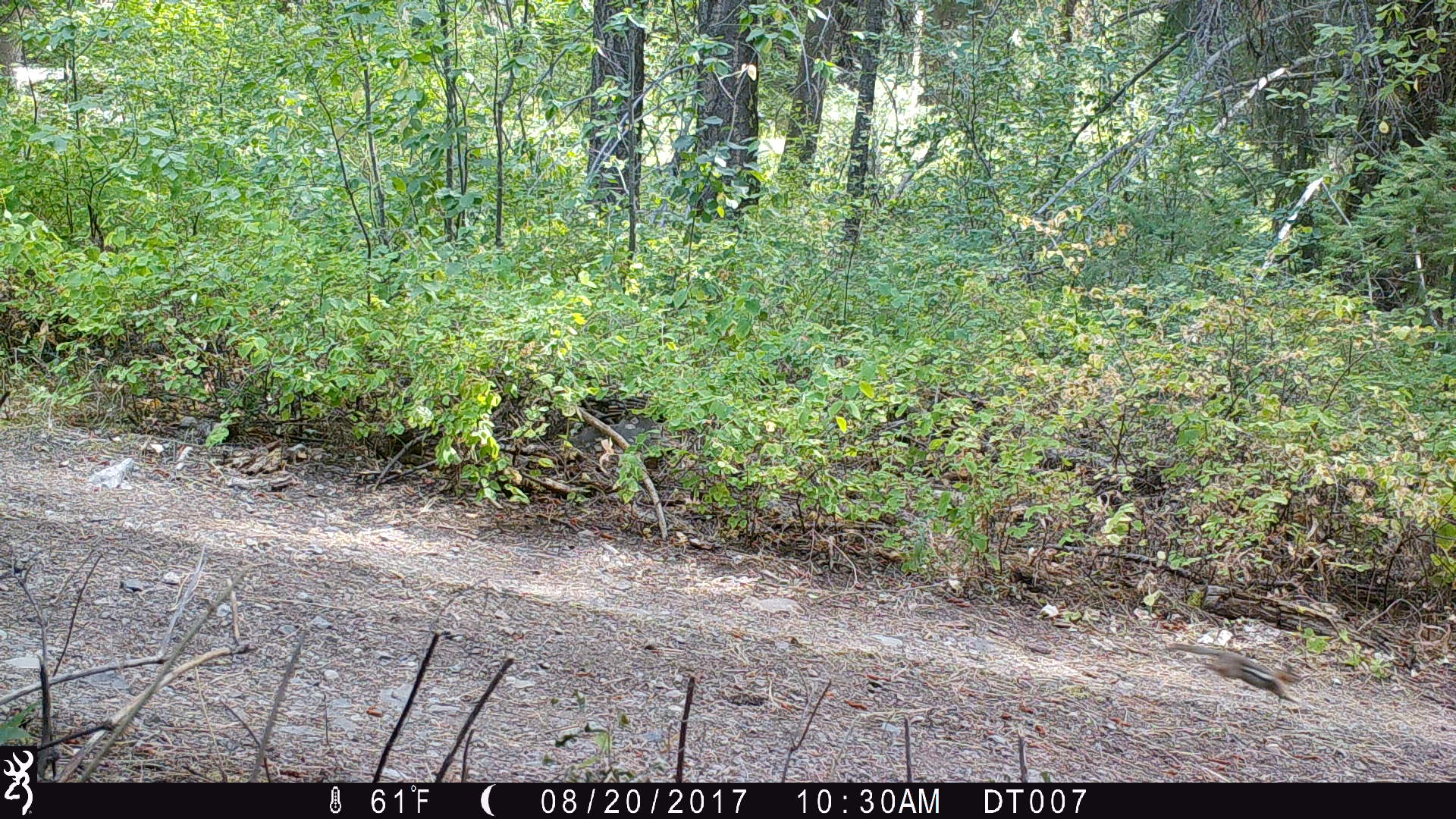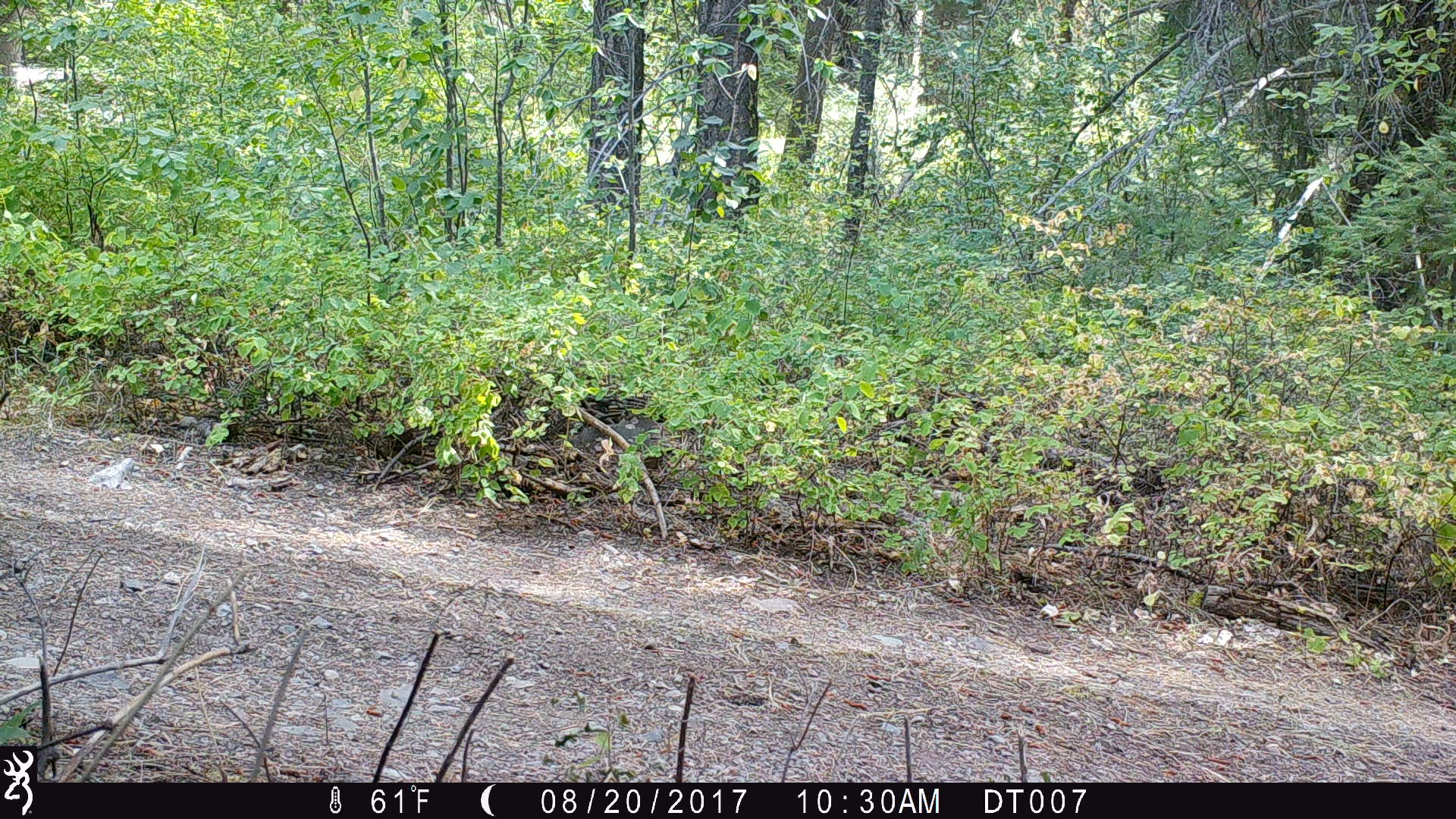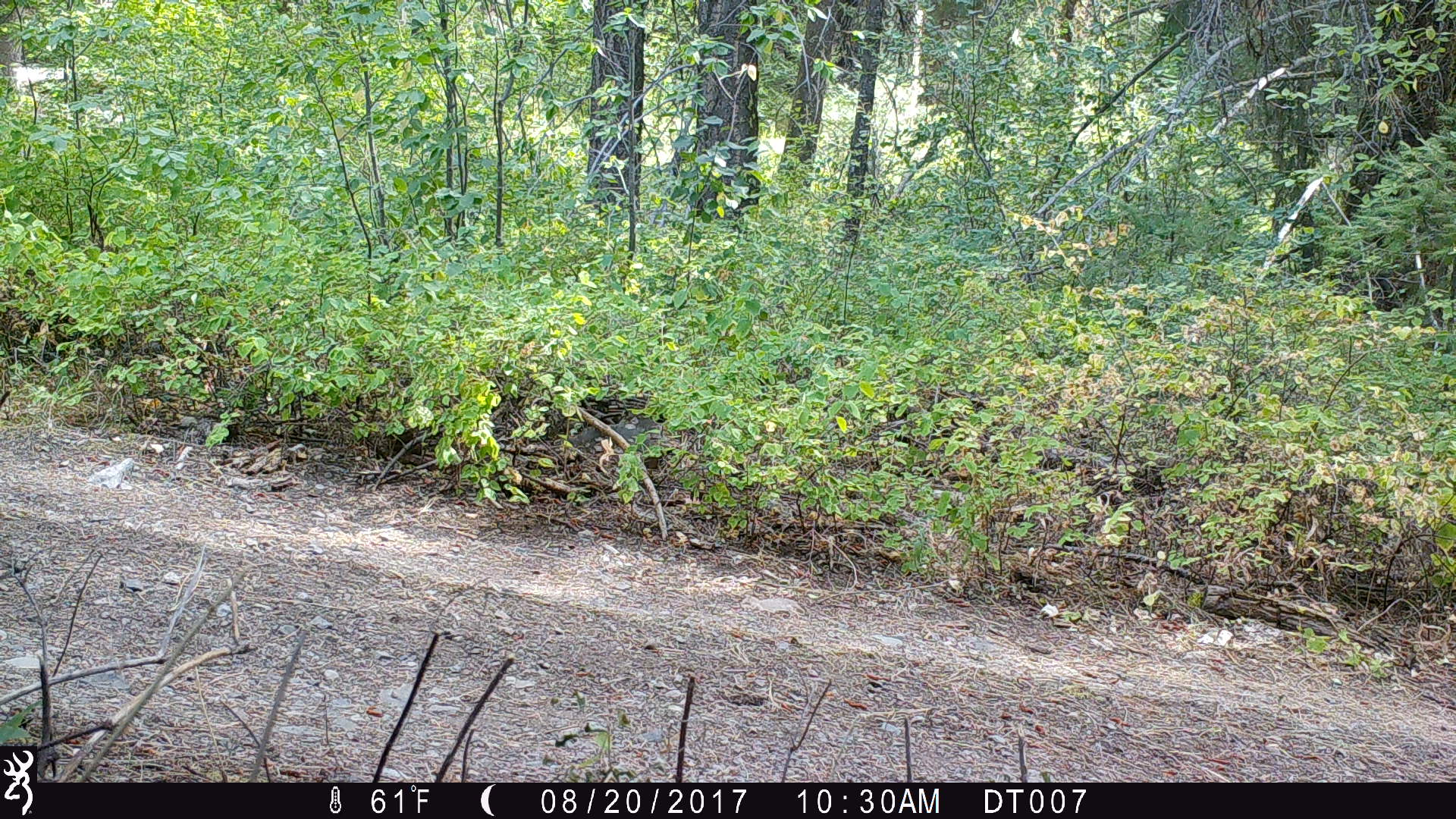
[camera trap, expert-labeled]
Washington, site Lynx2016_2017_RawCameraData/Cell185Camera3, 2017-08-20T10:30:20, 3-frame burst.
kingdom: Animalia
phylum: Chordata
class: Mammalia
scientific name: Mammalia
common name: small mammal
Small mammal (Mammalia). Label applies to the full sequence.